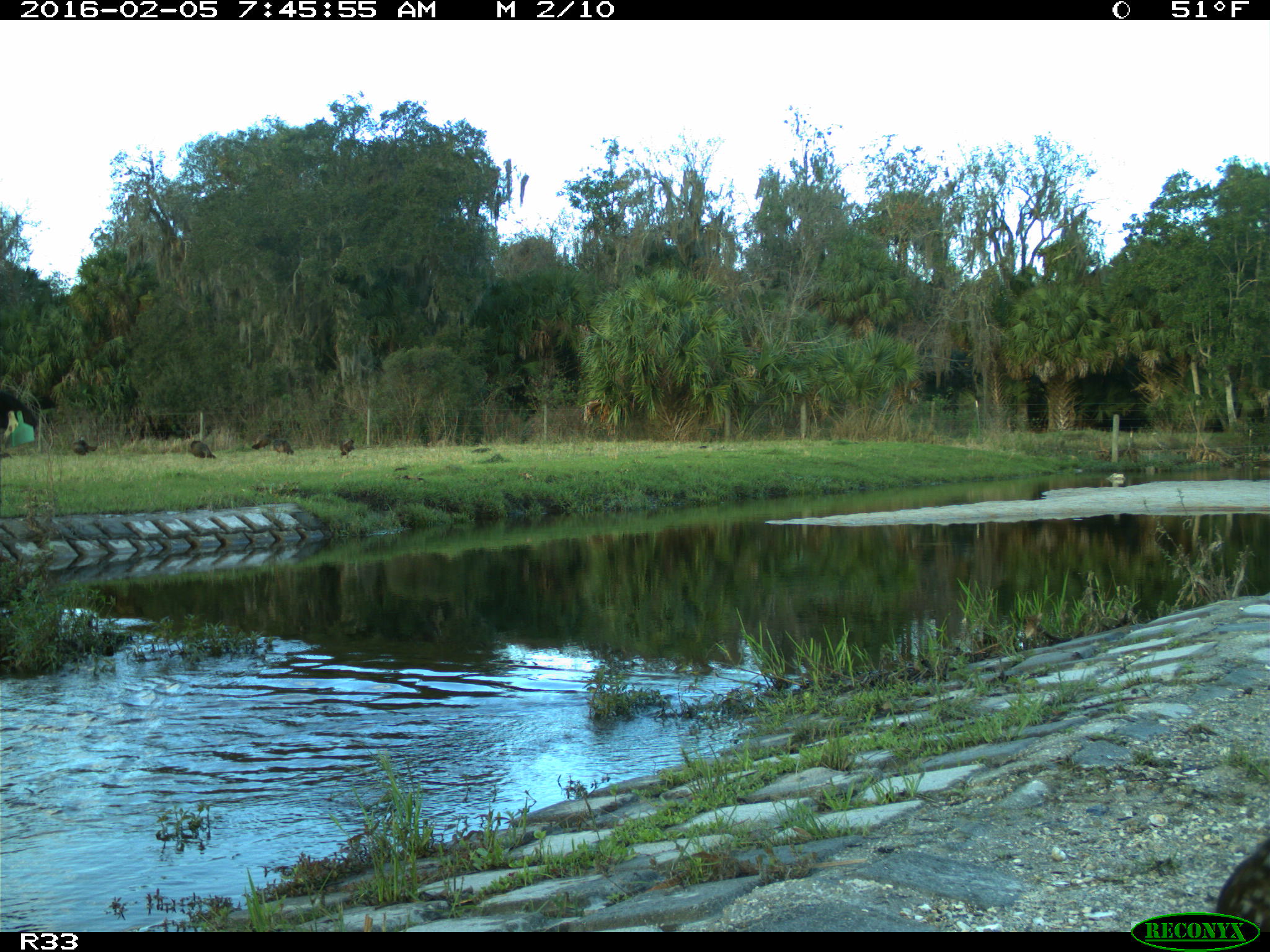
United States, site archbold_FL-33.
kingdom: Animalia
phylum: Chordata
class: Aves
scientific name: Aves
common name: birds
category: unidentified bird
Unidentified bird (birds) (Aves).